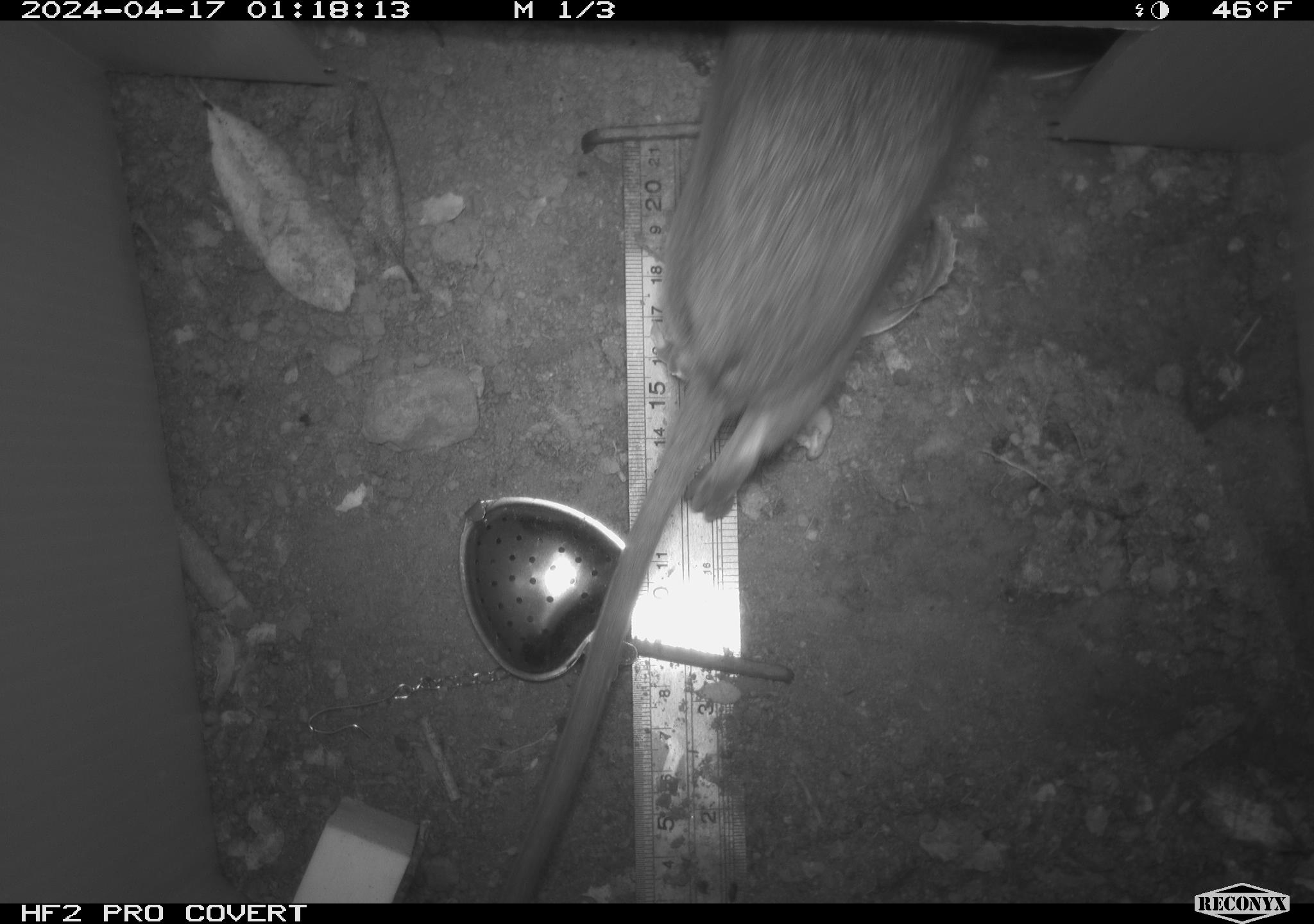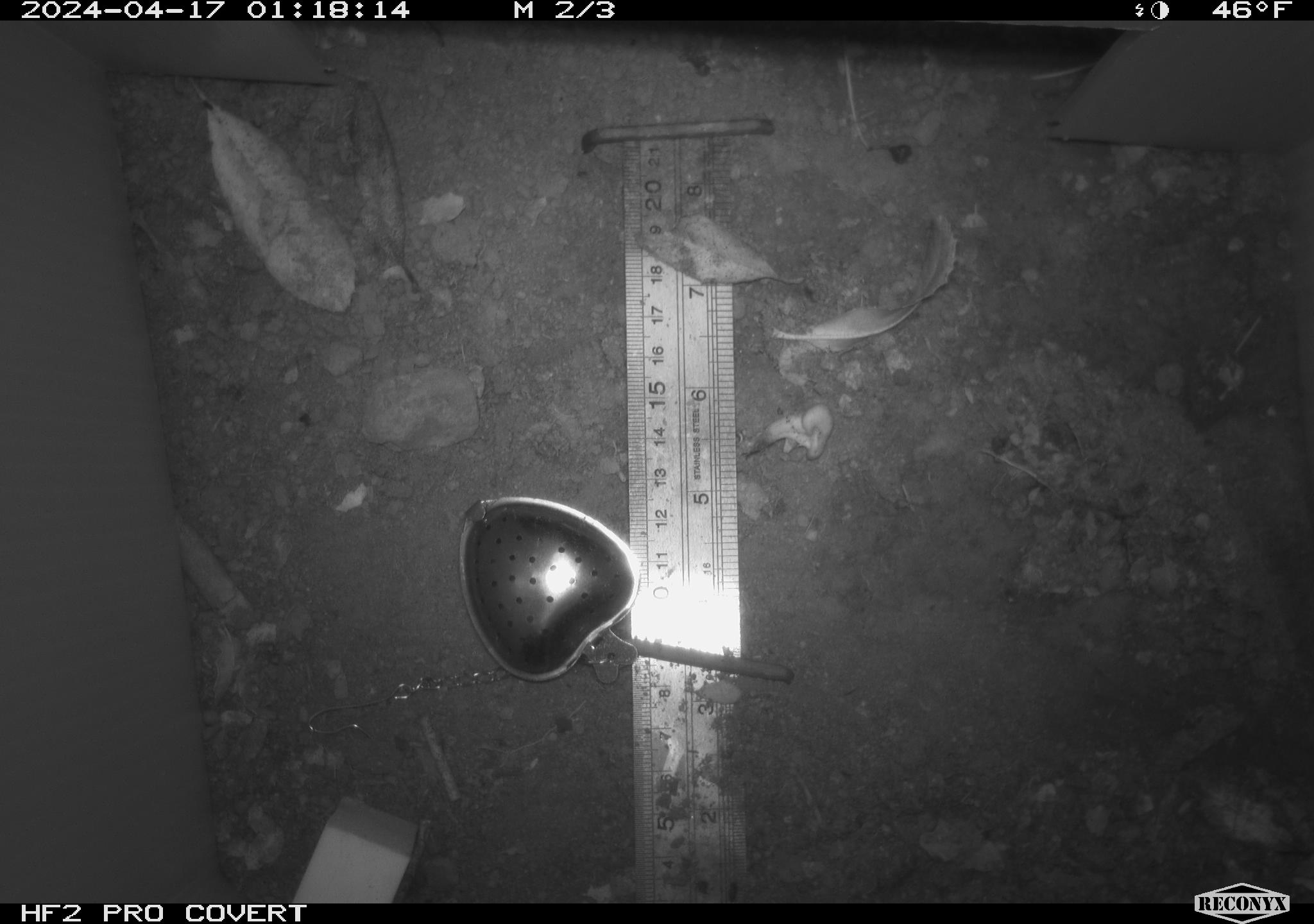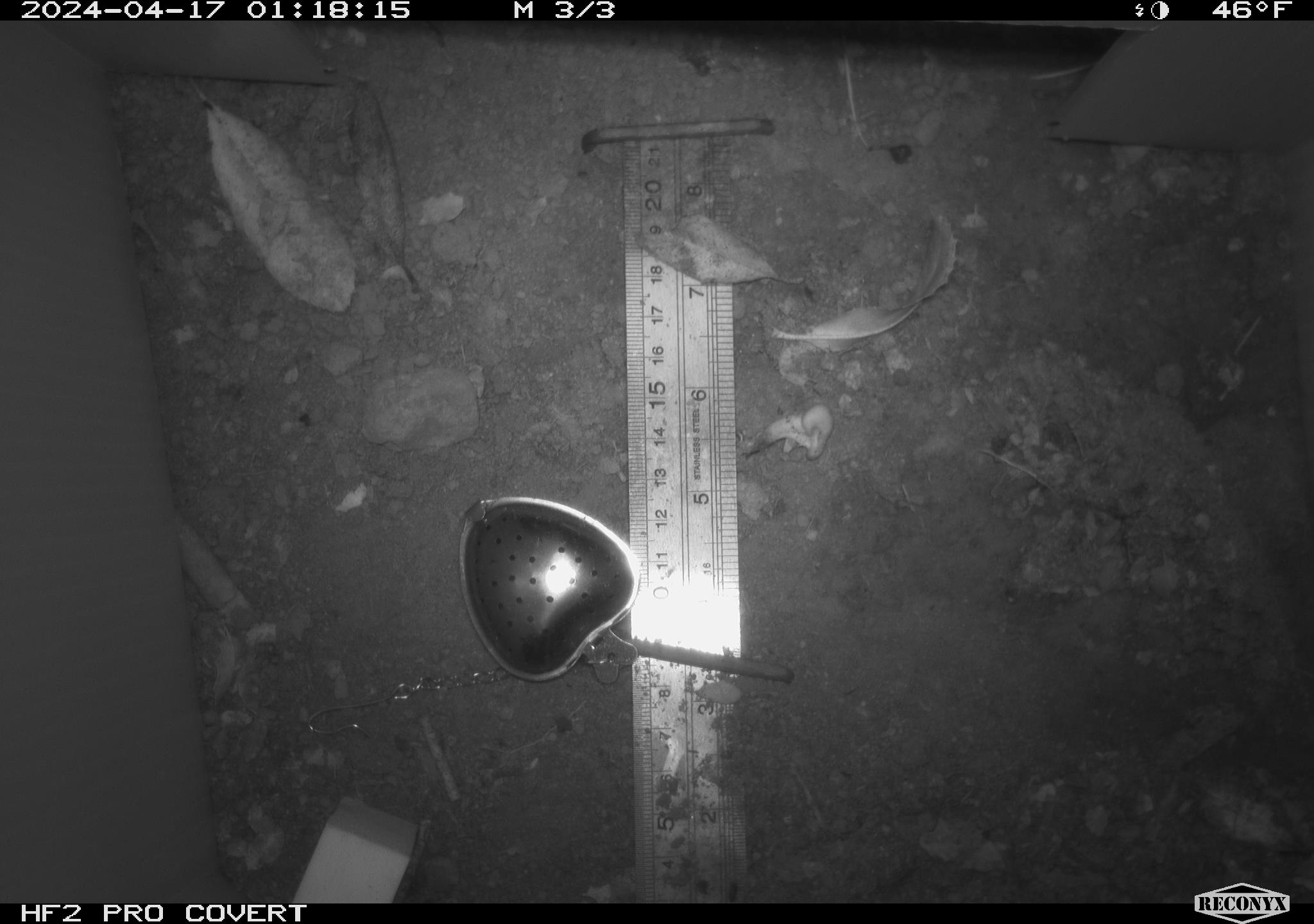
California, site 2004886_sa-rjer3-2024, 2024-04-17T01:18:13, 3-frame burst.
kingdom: Animalia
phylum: Chordata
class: Mammalia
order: Rodentia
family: Cricetidae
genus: Neotoma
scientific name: Neotoma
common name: pack rat or woodrat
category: neotoma species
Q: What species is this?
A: Neotoma species (pack rat or woodrat) (Neotoma).